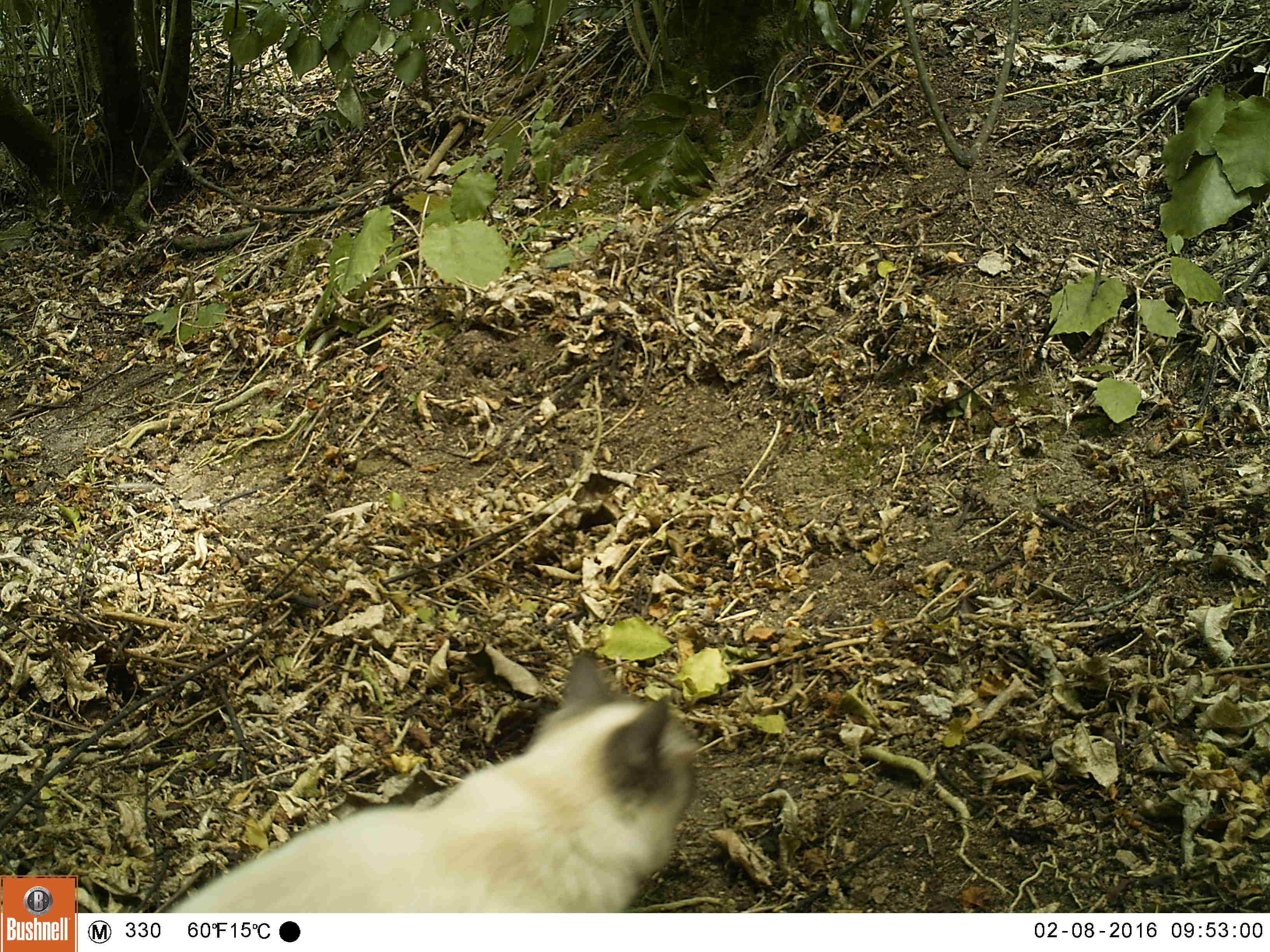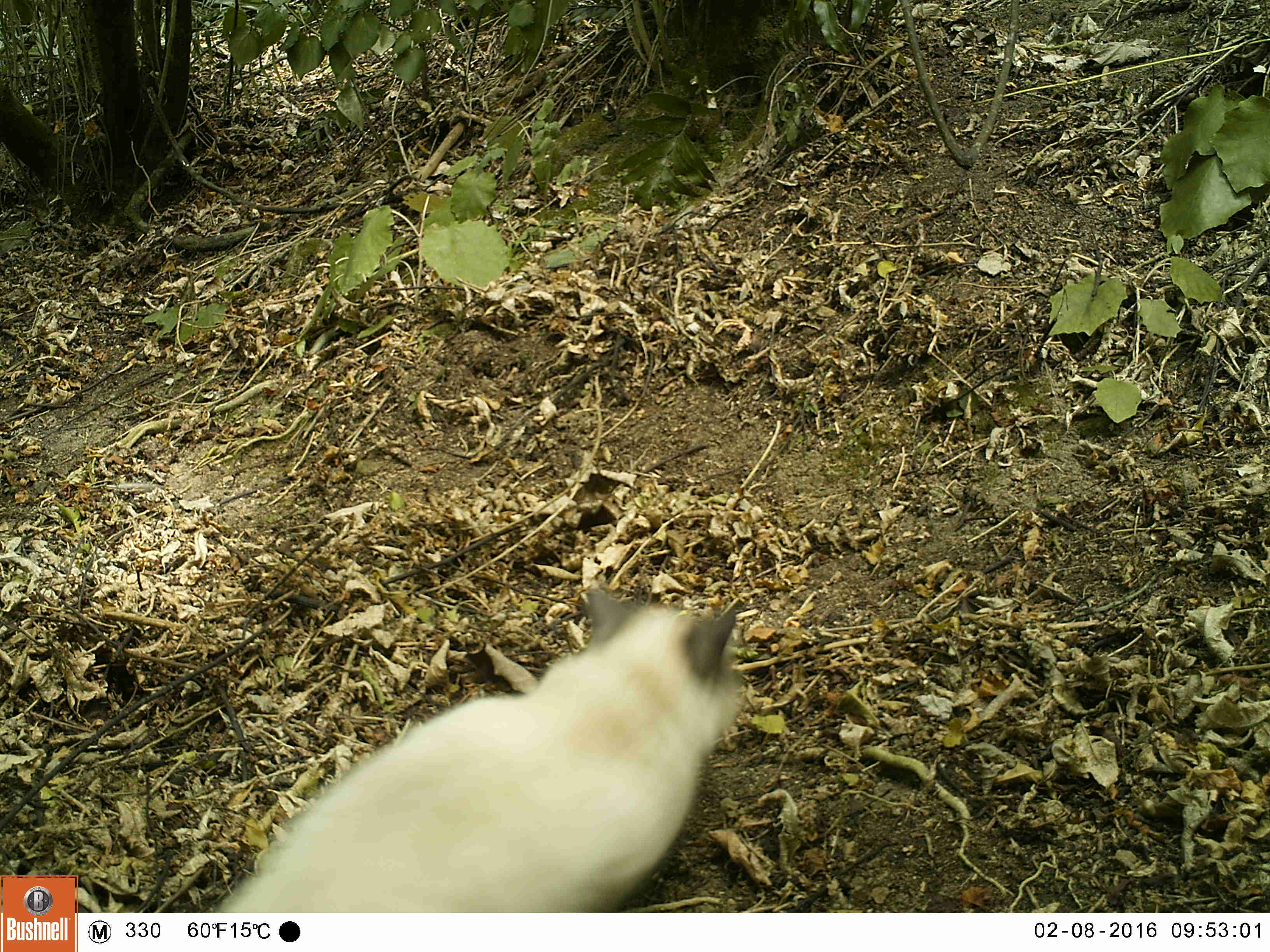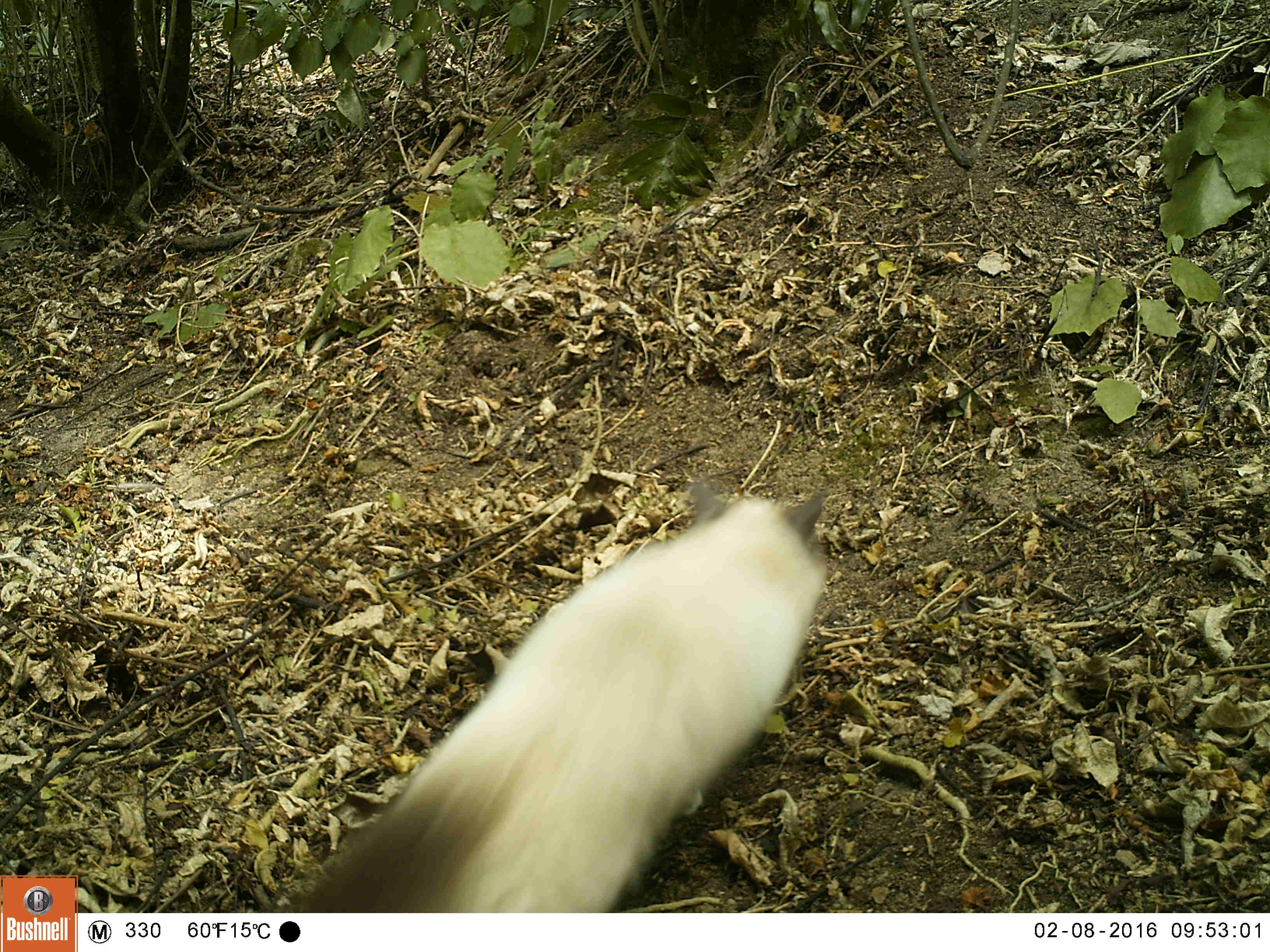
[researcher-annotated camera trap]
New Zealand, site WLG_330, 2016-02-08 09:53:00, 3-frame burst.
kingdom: Animalia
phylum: Chordata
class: Mammalia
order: Carnivora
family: Felidae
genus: Felis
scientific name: Felis catus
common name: domestic cat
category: cat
Cat (domestic cat) (Felis catus).